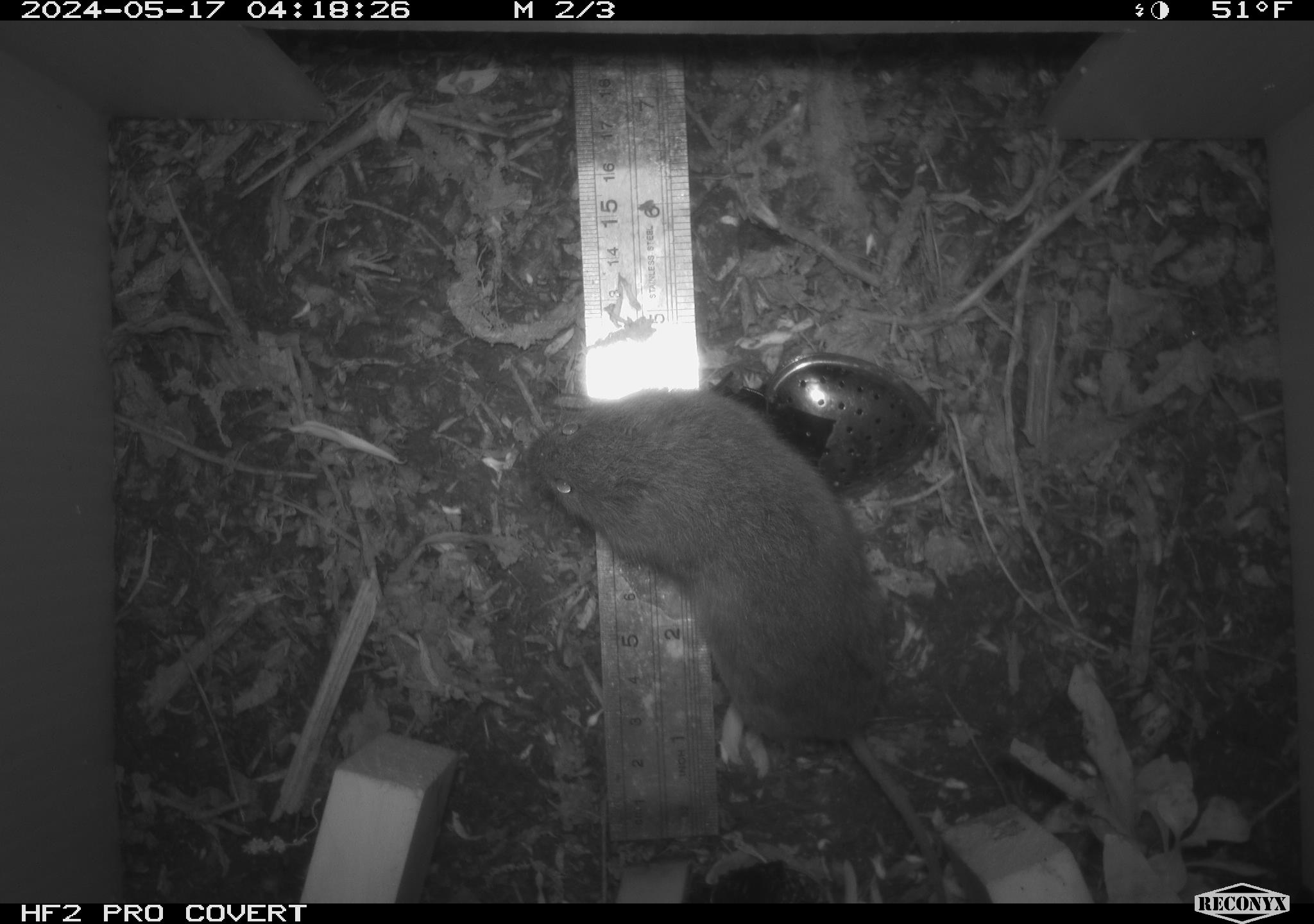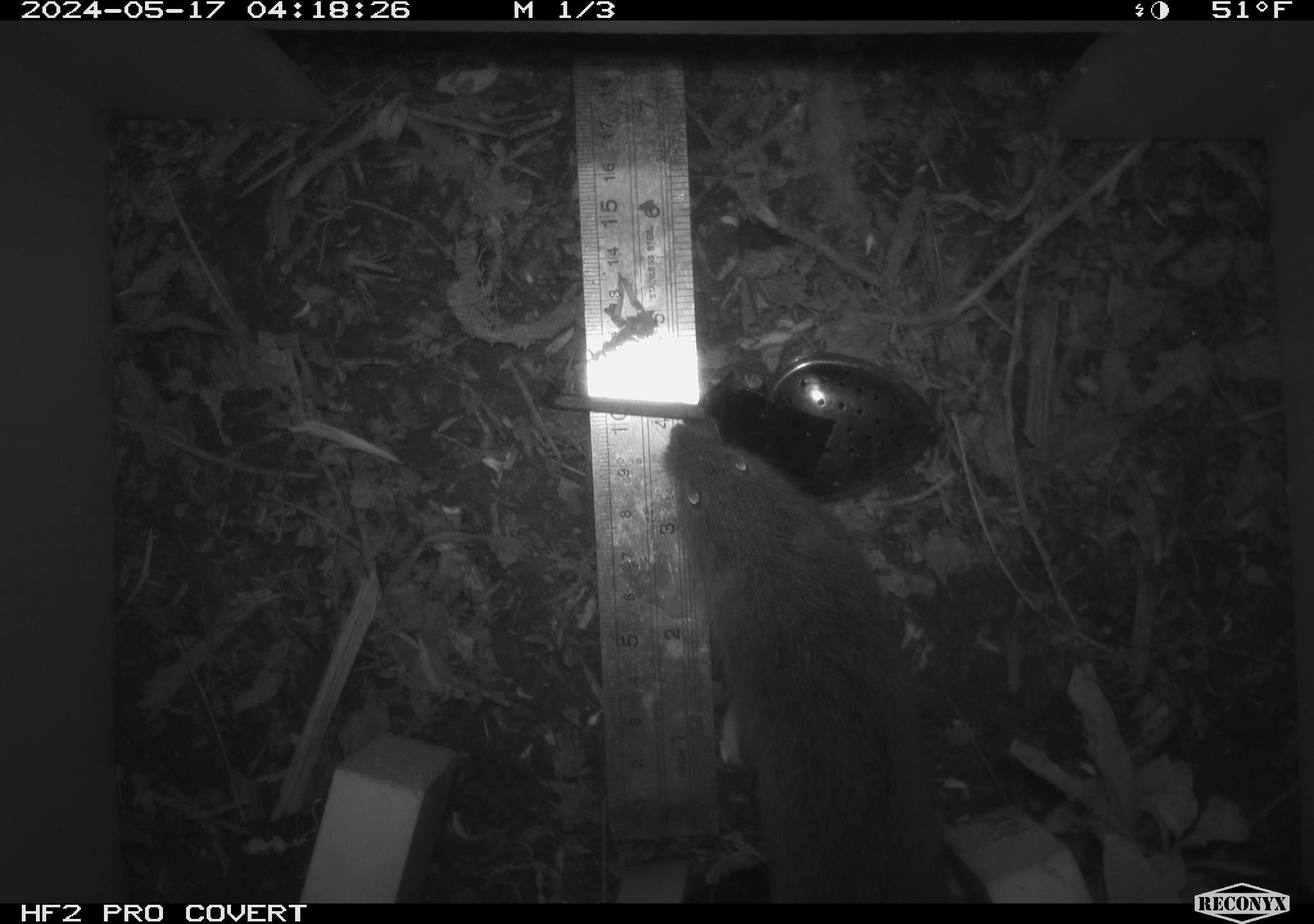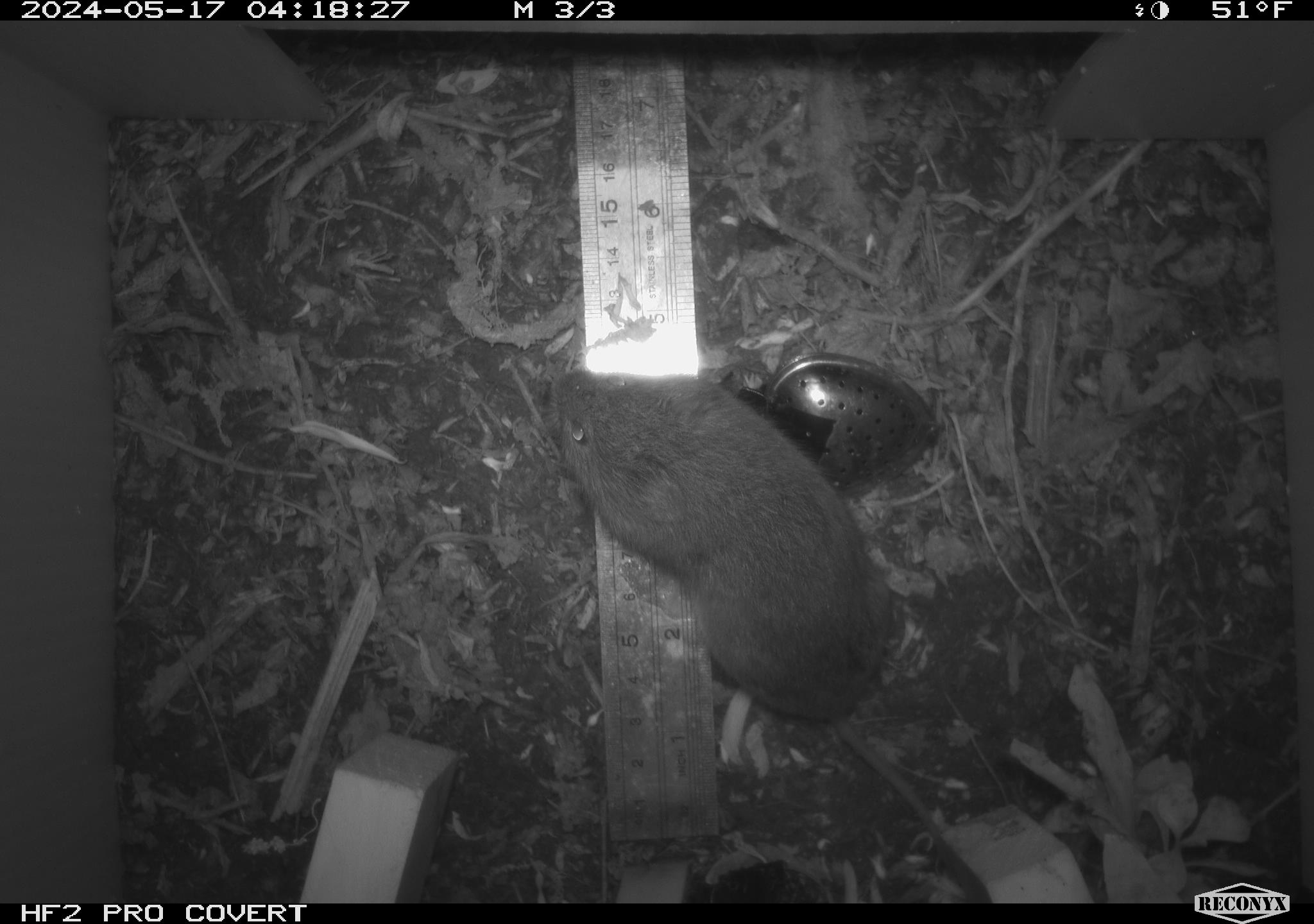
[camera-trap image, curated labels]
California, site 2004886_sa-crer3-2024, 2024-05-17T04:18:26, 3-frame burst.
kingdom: Animalia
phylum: Chordata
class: Mammalia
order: Rodentia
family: Cricetidae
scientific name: Arvicolinae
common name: voles, lemmings, and muskrats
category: arvicolinae subfamily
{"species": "arvicolinae subfamily (voles, lemmings, and muskrats) (Arvicolinae)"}